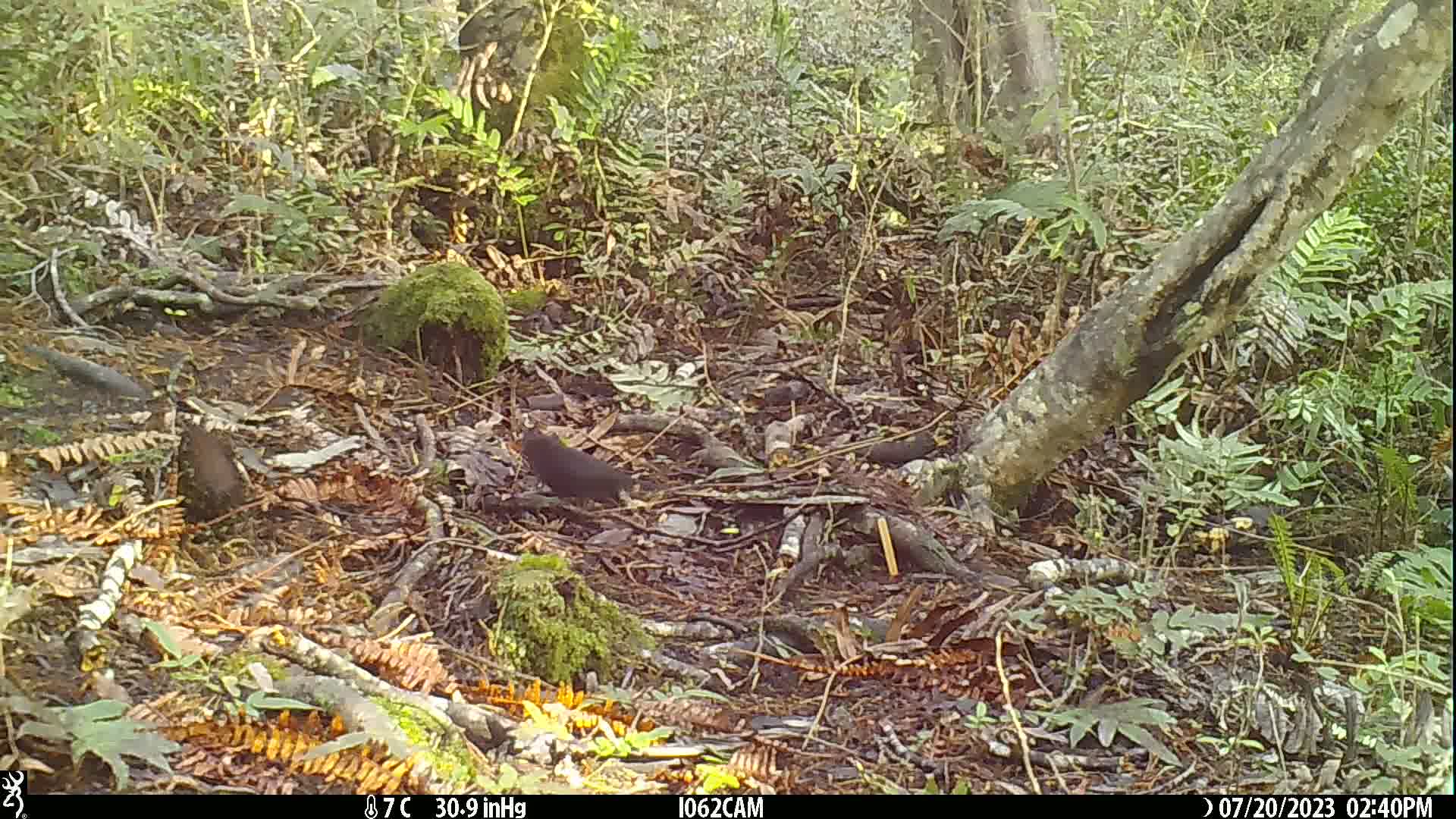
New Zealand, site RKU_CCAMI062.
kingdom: Animalia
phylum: Chordata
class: Aves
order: Passeriformes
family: Turdidae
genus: Turdus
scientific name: Turdus merula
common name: eurasian blackbird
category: blackbird